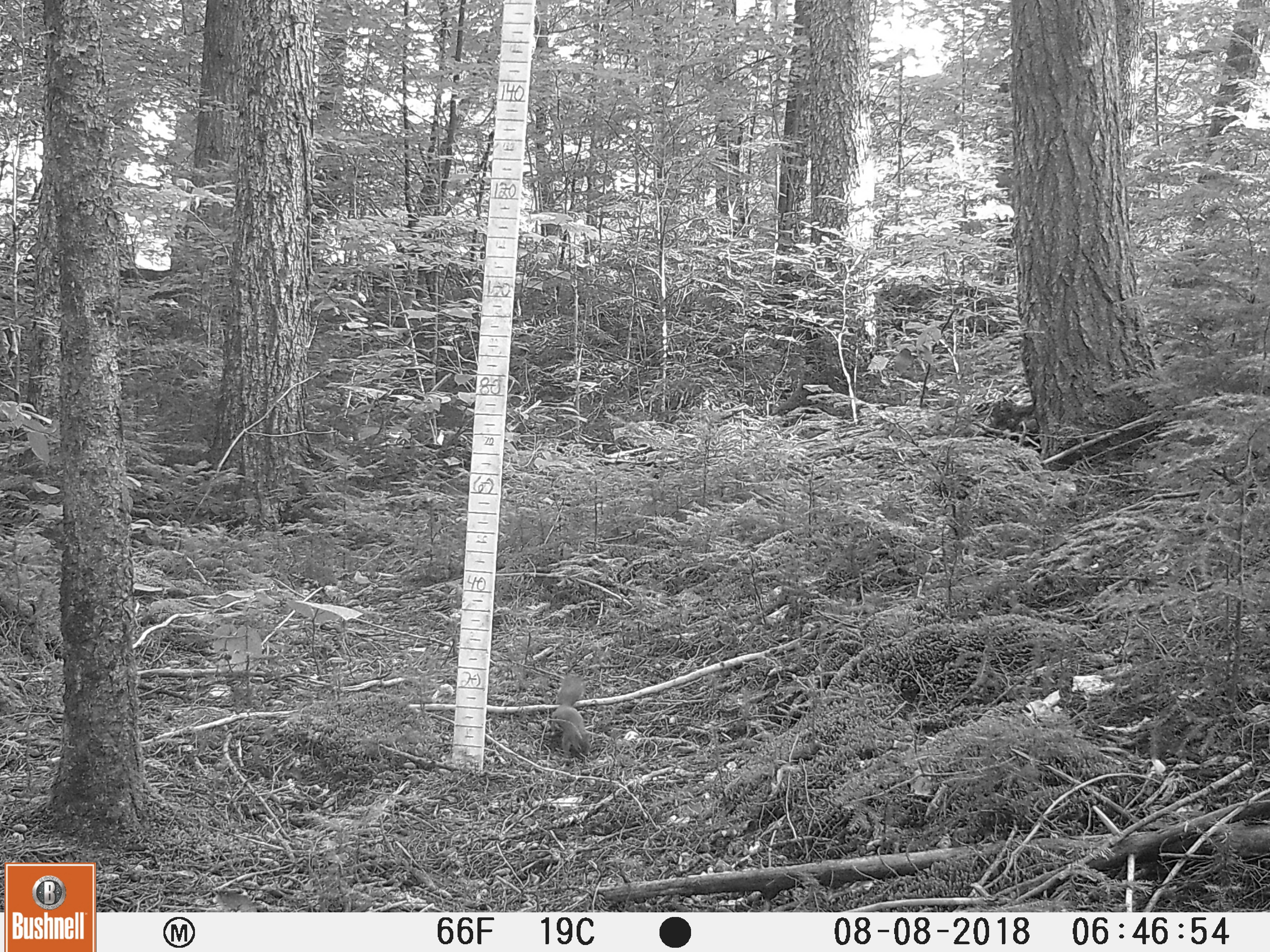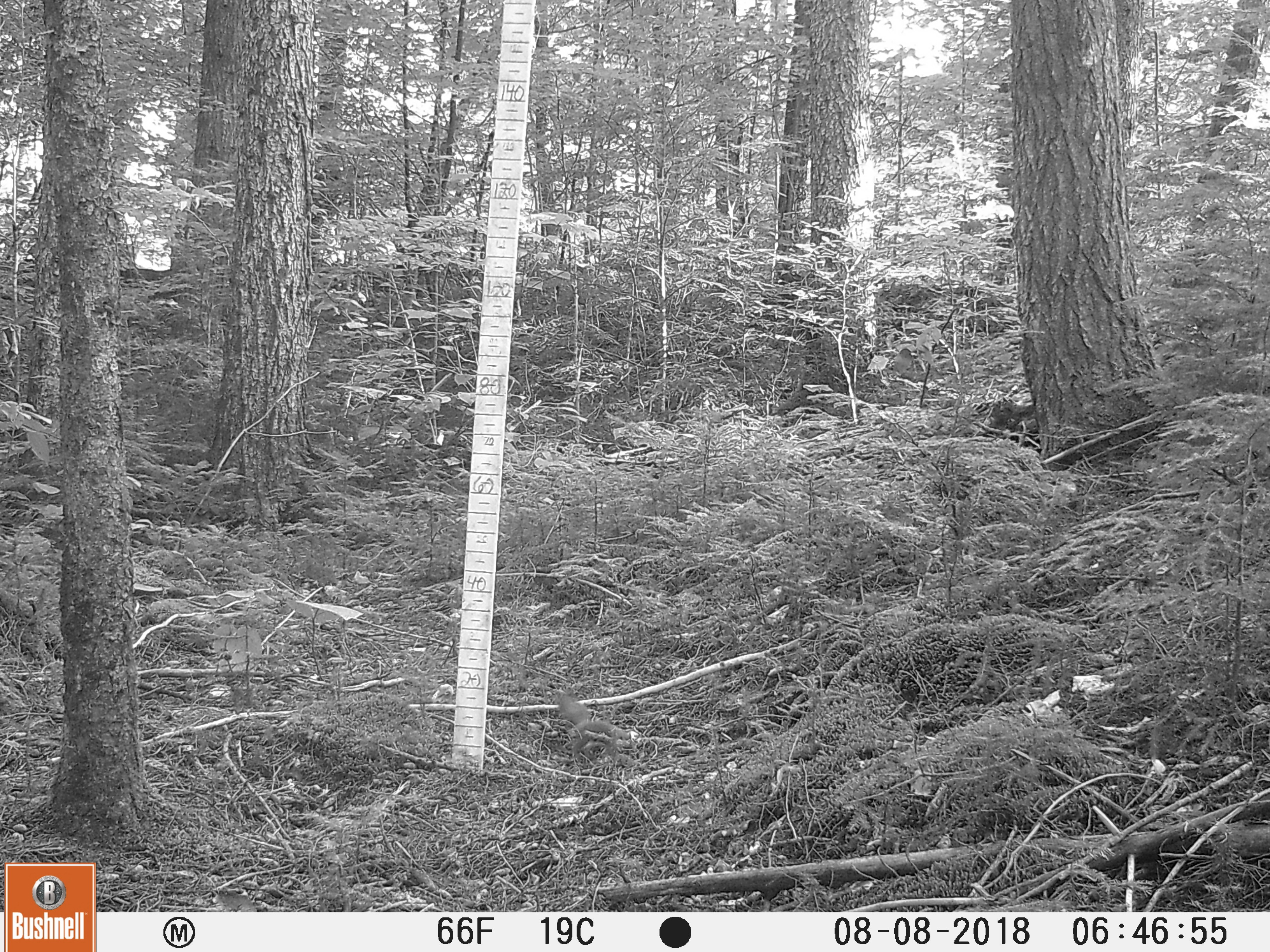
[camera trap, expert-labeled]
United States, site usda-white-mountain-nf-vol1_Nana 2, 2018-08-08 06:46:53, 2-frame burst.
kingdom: Animalia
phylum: Chordata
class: Mammalia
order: Rodentia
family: Sciuridae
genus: Tamiasciurus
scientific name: Tamiasciurus hudsonicus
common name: red squirrel